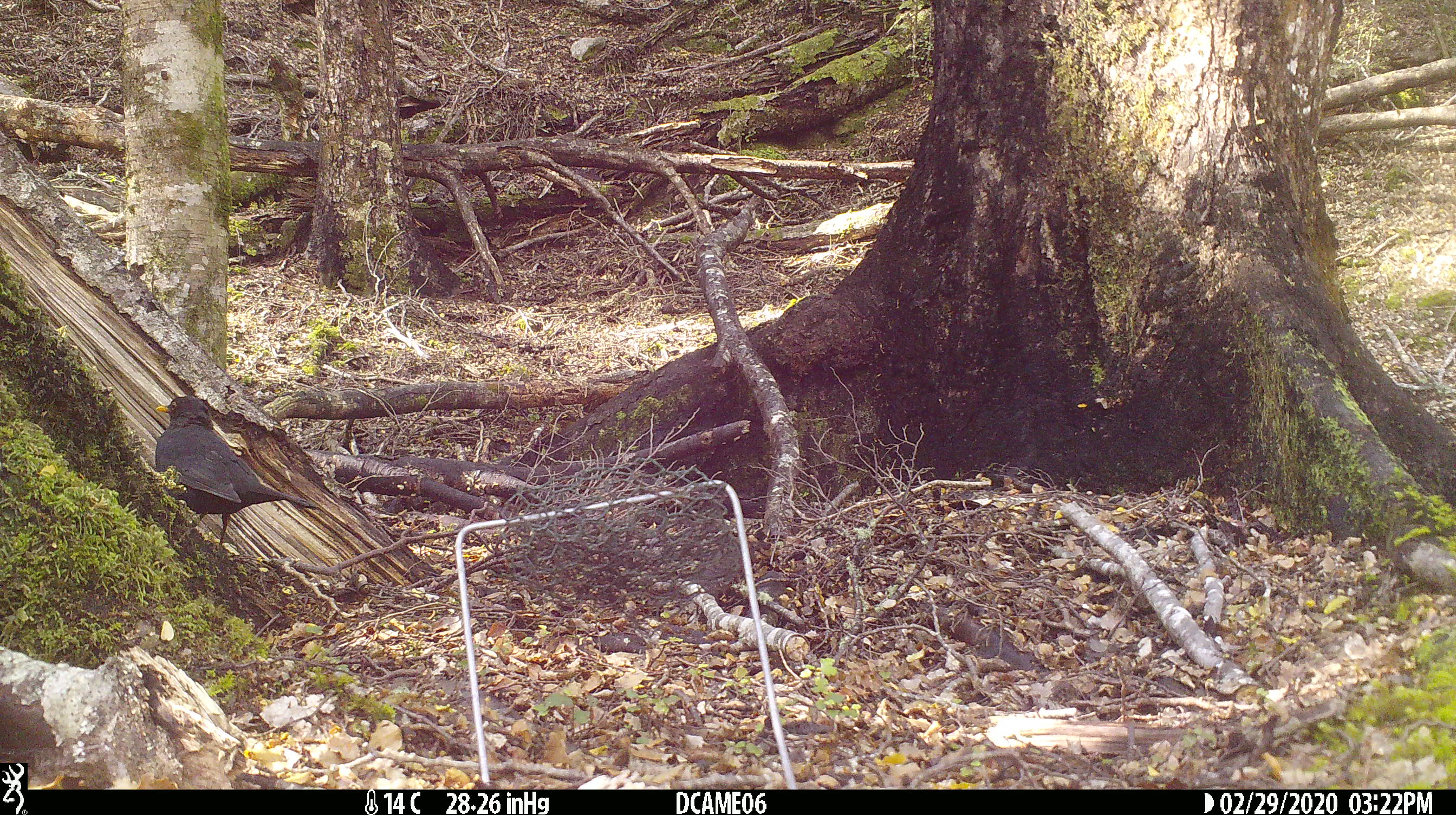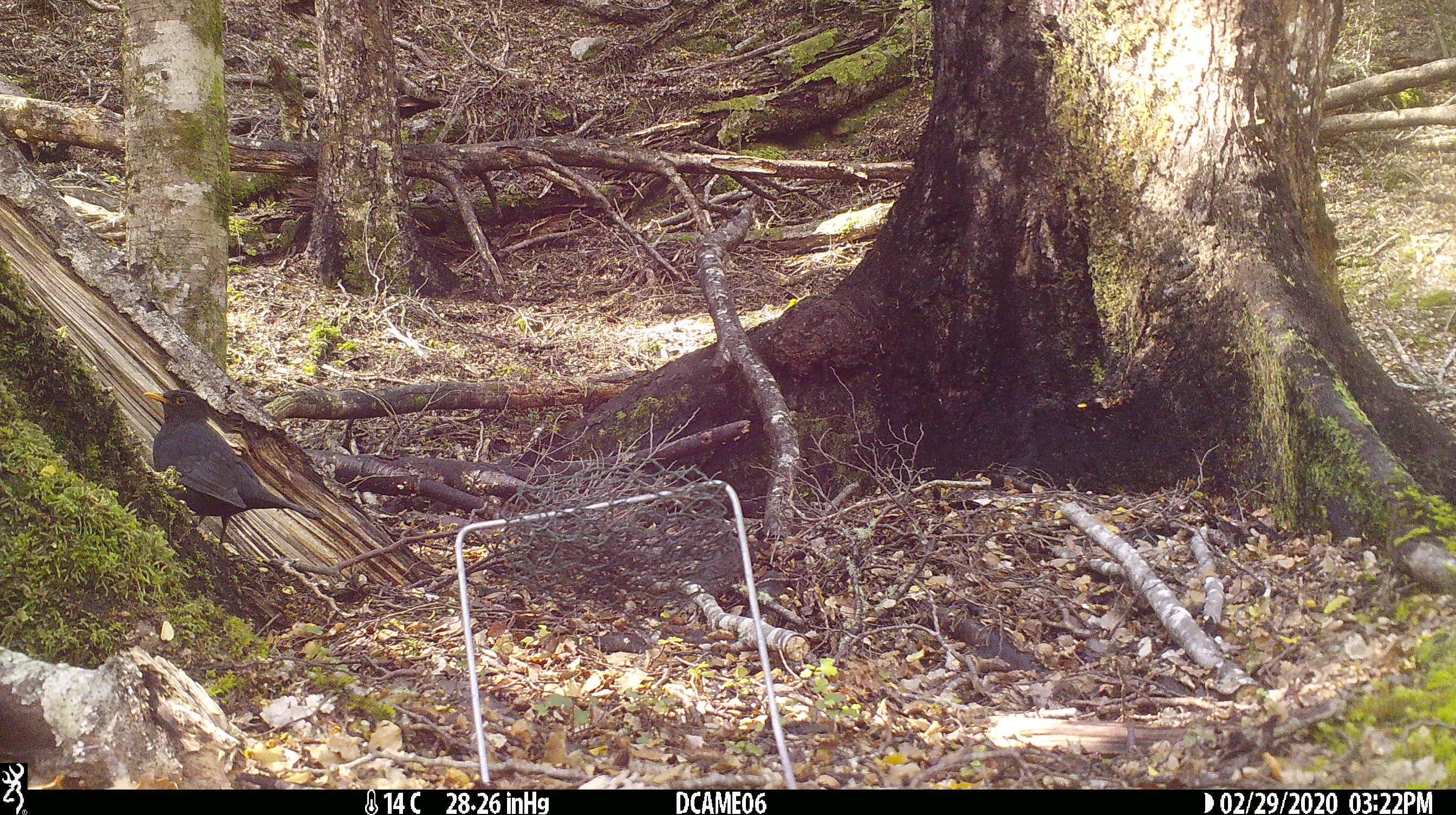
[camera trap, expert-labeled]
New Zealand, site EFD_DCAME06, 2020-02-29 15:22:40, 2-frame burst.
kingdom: Animalia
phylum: Chordata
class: Aves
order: Passeriformes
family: Turdidae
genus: Turdus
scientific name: Turdus merula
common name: eurasian blackbird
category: blackbird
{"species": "blackbird (eurasian blackbird) (Turdus merula)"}